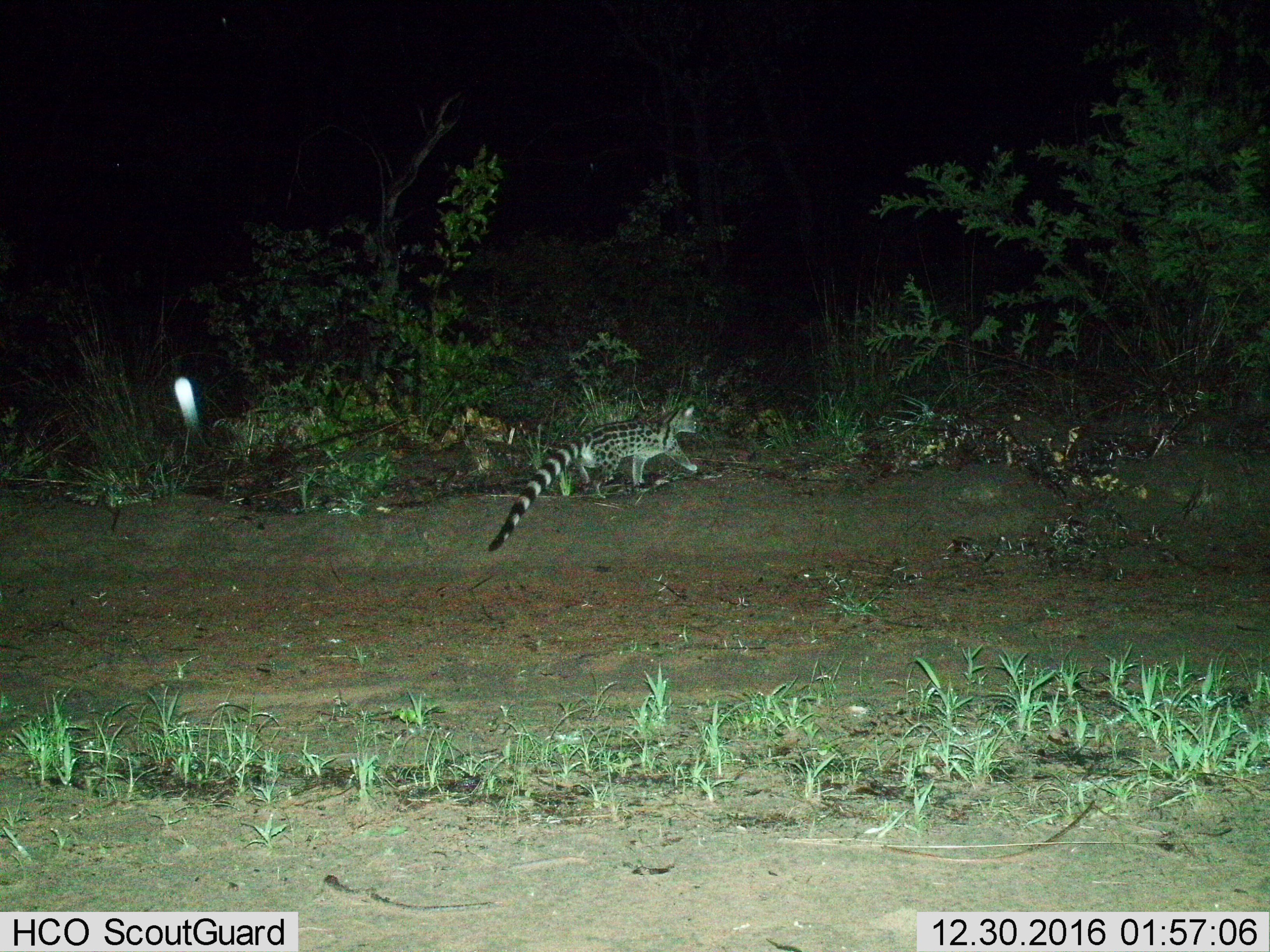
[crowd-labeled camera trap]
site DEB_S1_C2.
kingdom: Animalia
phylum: Chordata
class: Mammalia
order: Carnivora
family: Viverridae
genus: Genetta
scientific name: Genetta genetta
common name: small-spotted genet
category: genetcommonsmallspotted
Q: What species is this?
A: Genetcommonsmallspotted (small-spotted genet) (Genetta genetta).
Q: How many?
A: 1.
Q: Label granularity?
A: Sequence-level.